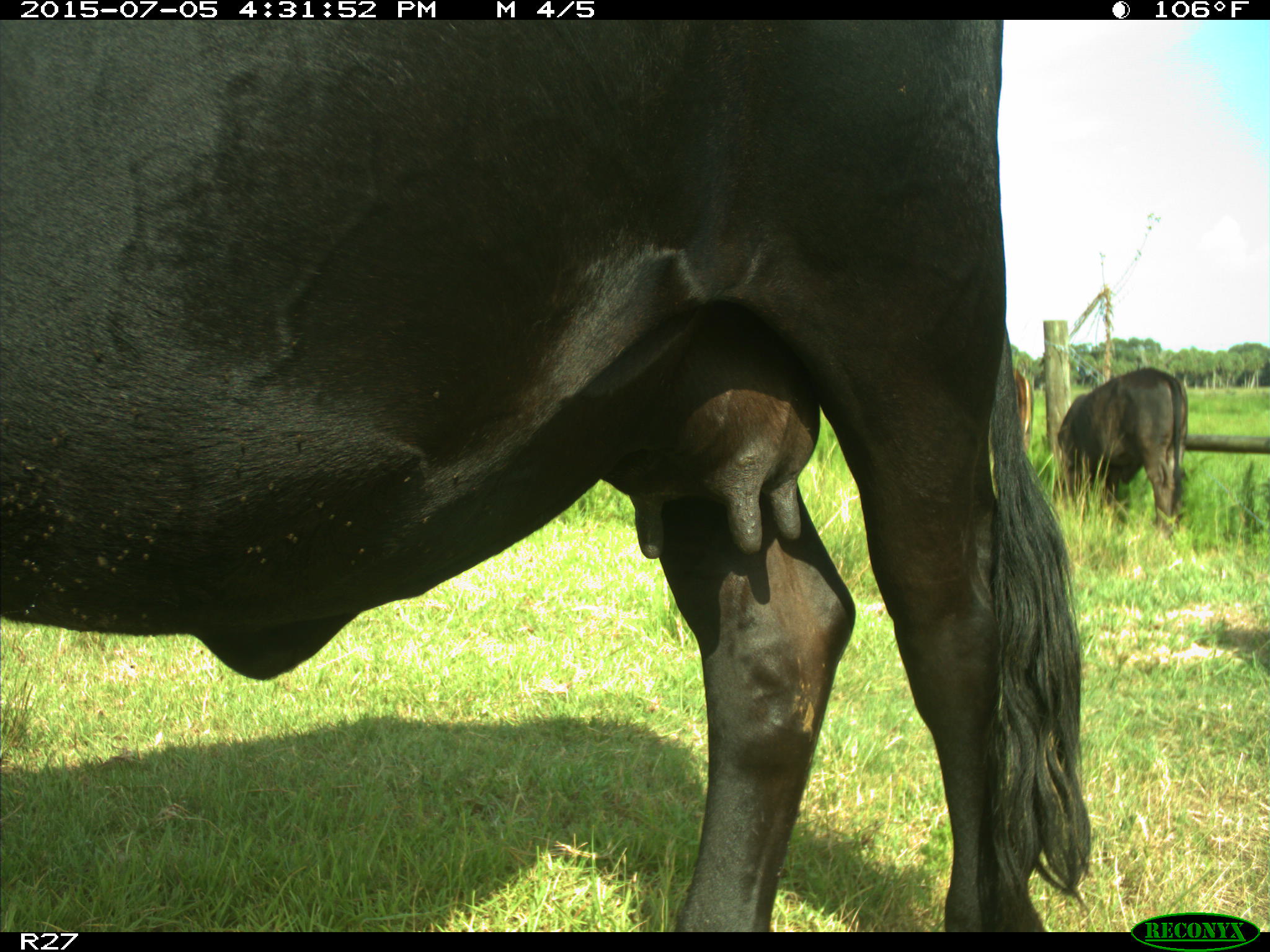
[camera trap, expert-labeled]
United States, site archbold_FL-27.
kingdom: Animalia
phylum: Chordata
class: Mammalia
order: Artiodactyla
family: Bovidae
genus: Bos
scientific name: Bos taurus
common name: domestic cow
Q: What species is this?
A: Bos taurus (domestic cow).